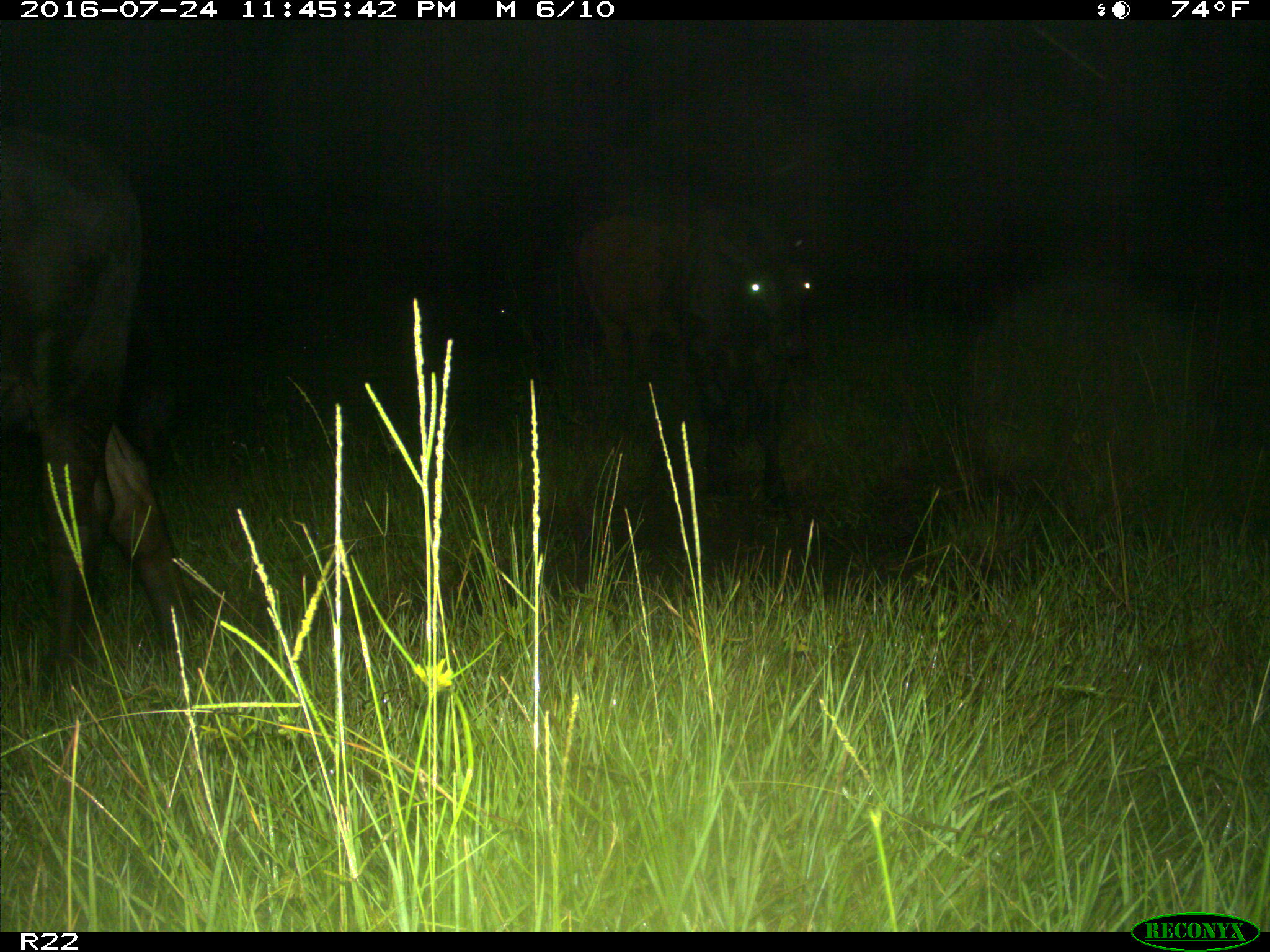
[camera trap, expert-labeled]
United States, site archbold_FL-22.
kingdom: Animalia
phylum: Chordata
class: Mammalia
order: Artiodactyla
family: Bovidae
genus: Bos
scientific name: Bos taurus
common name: domestic cow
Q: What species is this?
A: Bos taurus (domestic cow).